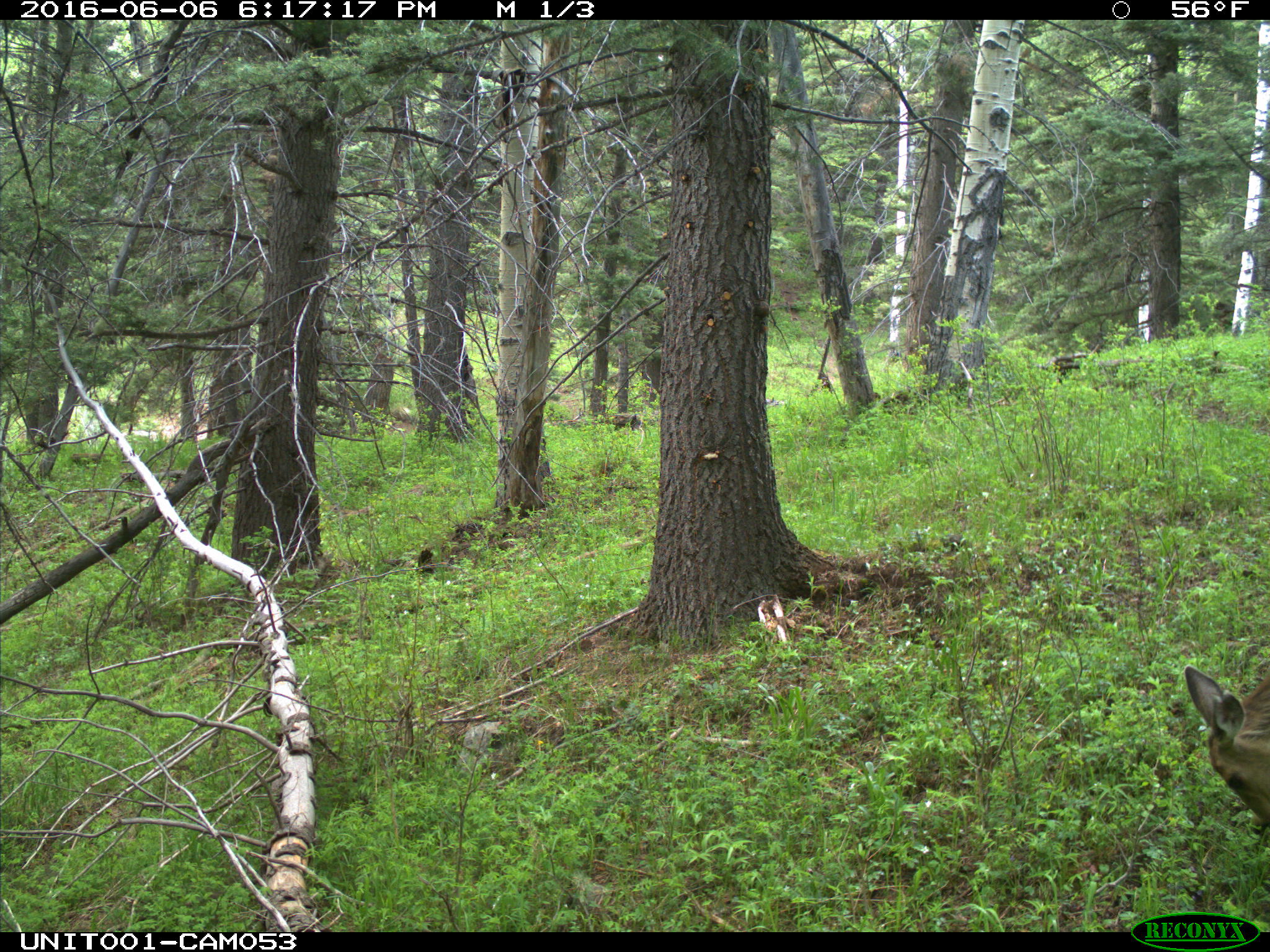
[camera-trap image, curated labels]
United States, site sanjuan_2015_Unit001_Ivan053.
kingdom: Animalia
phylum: Chordata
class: Mammalia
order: Artiodactyla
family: Cervidae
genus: Odocoileus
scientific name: Odocoileus hemionus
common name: mule deer